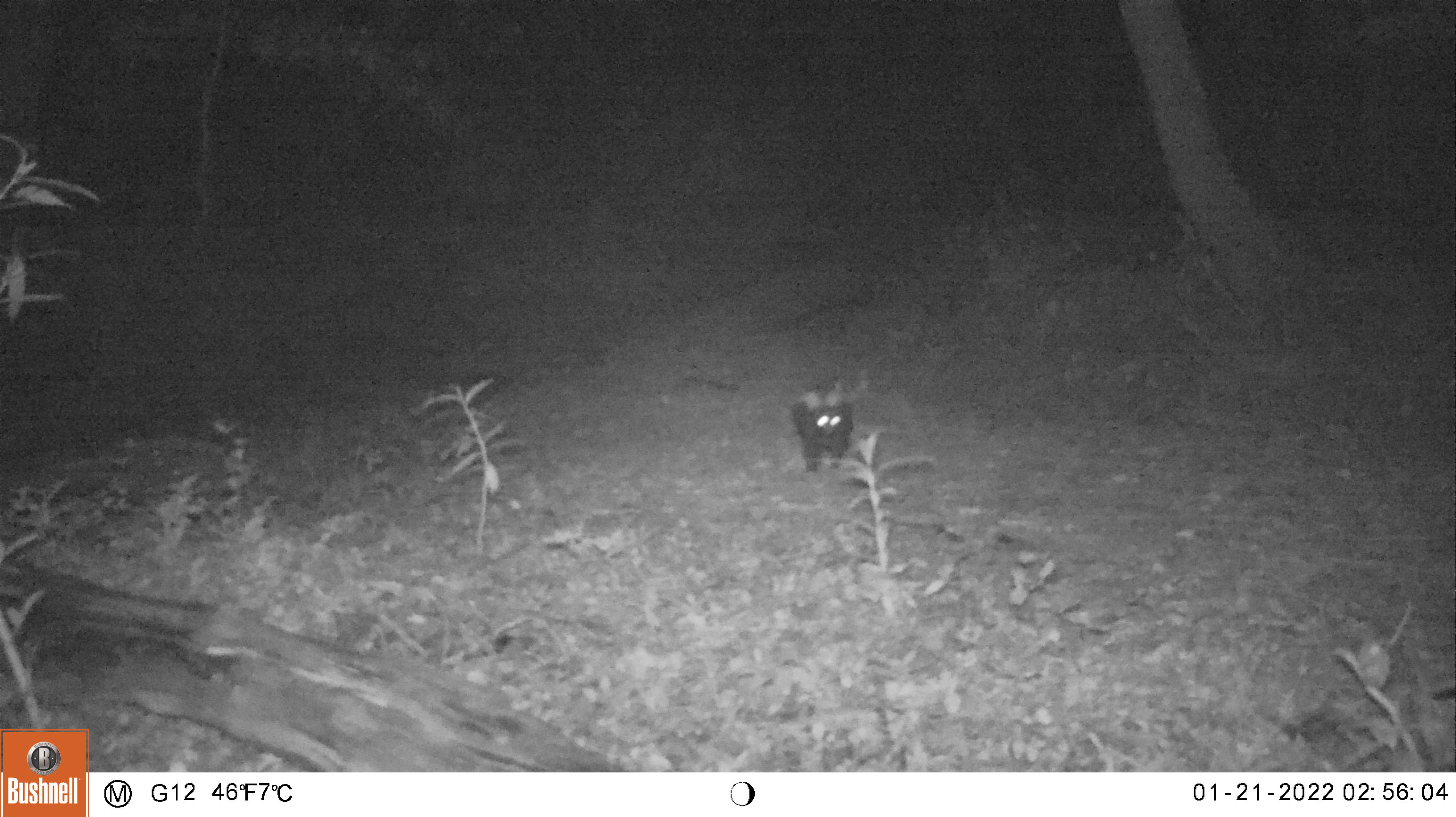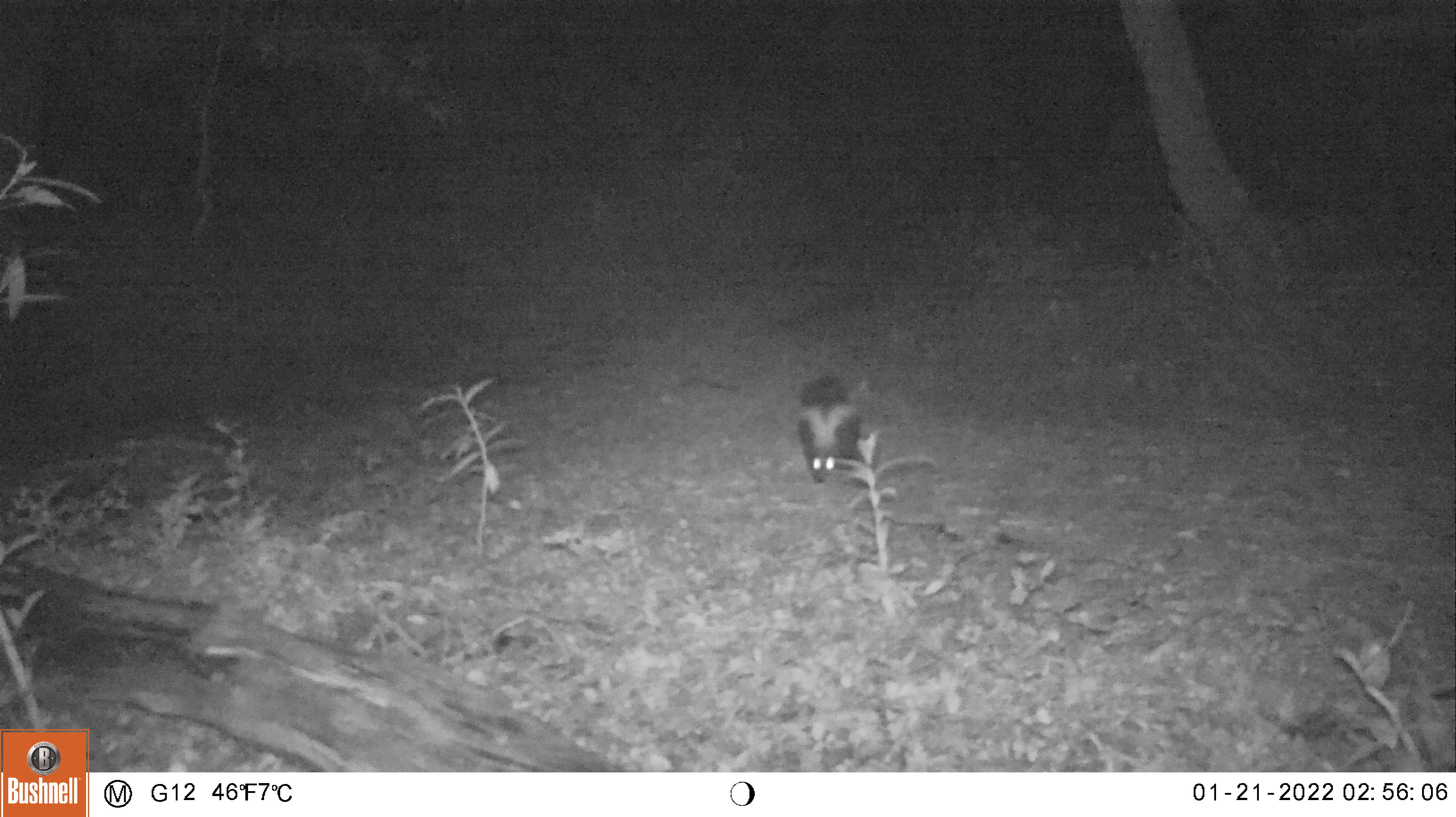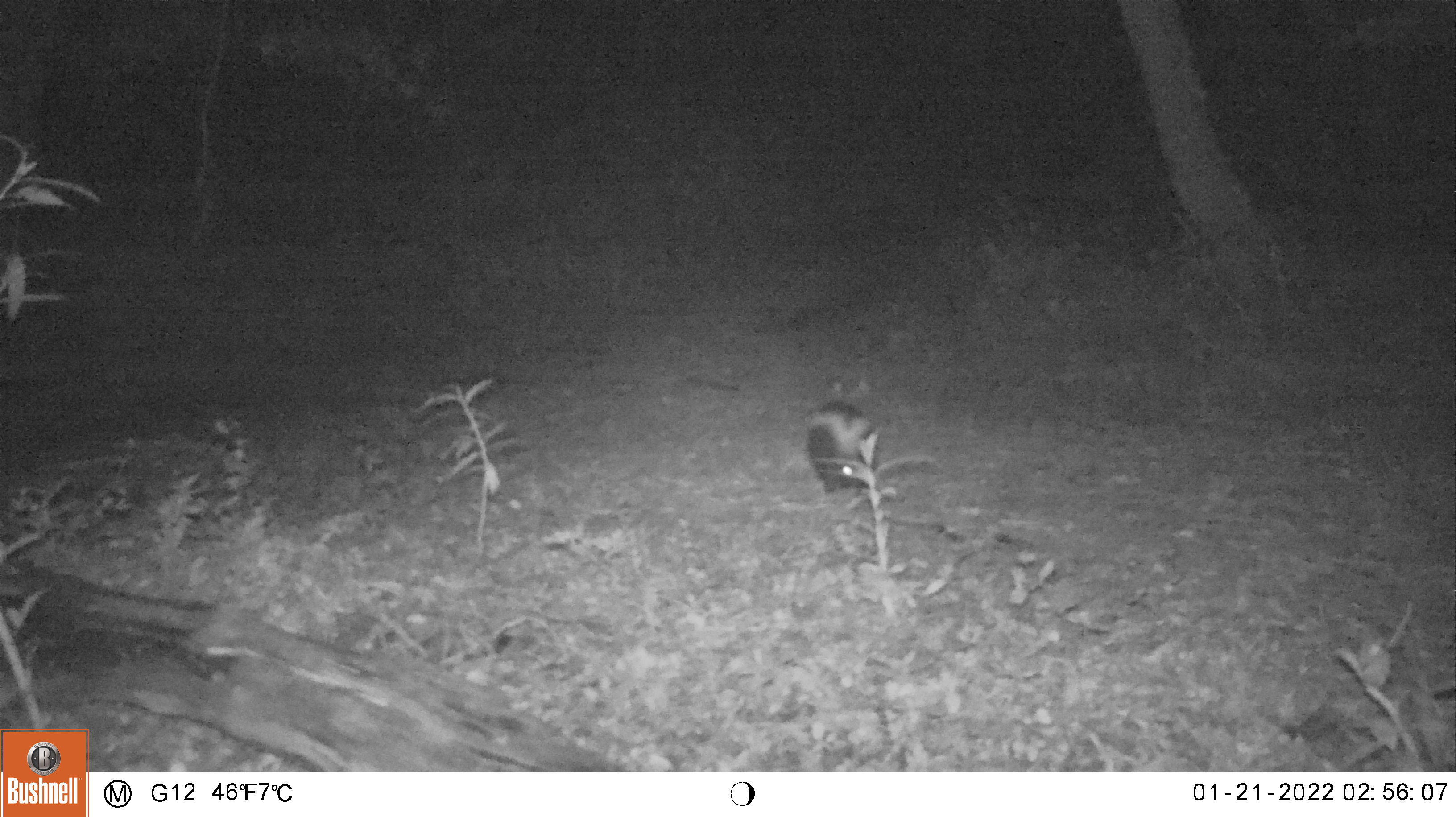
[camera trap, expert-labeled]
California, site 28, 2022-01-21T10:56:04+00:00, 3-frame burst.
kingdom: Animalia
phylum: Chordata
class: Mammalia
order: Carnivora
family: Mephitidae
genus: Mephitis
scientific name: Mephitis mephitis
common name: striped skunk